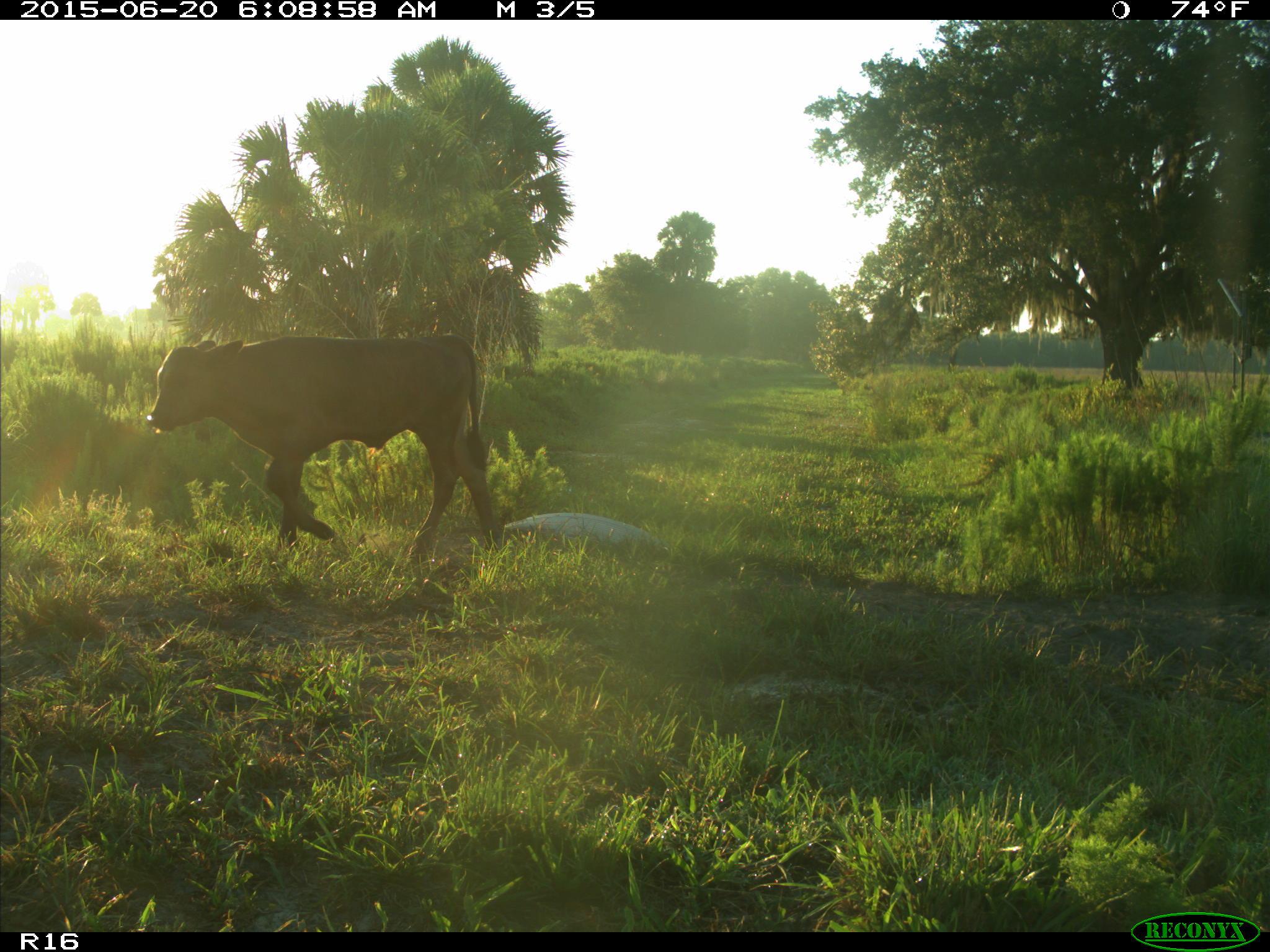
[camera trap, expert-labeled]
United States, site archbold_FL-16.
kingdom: Animalia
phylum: Chordata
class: Mammalia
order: Artiodactyla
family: Bovidae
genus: Bos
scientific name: Bos taurus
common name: domestic cow